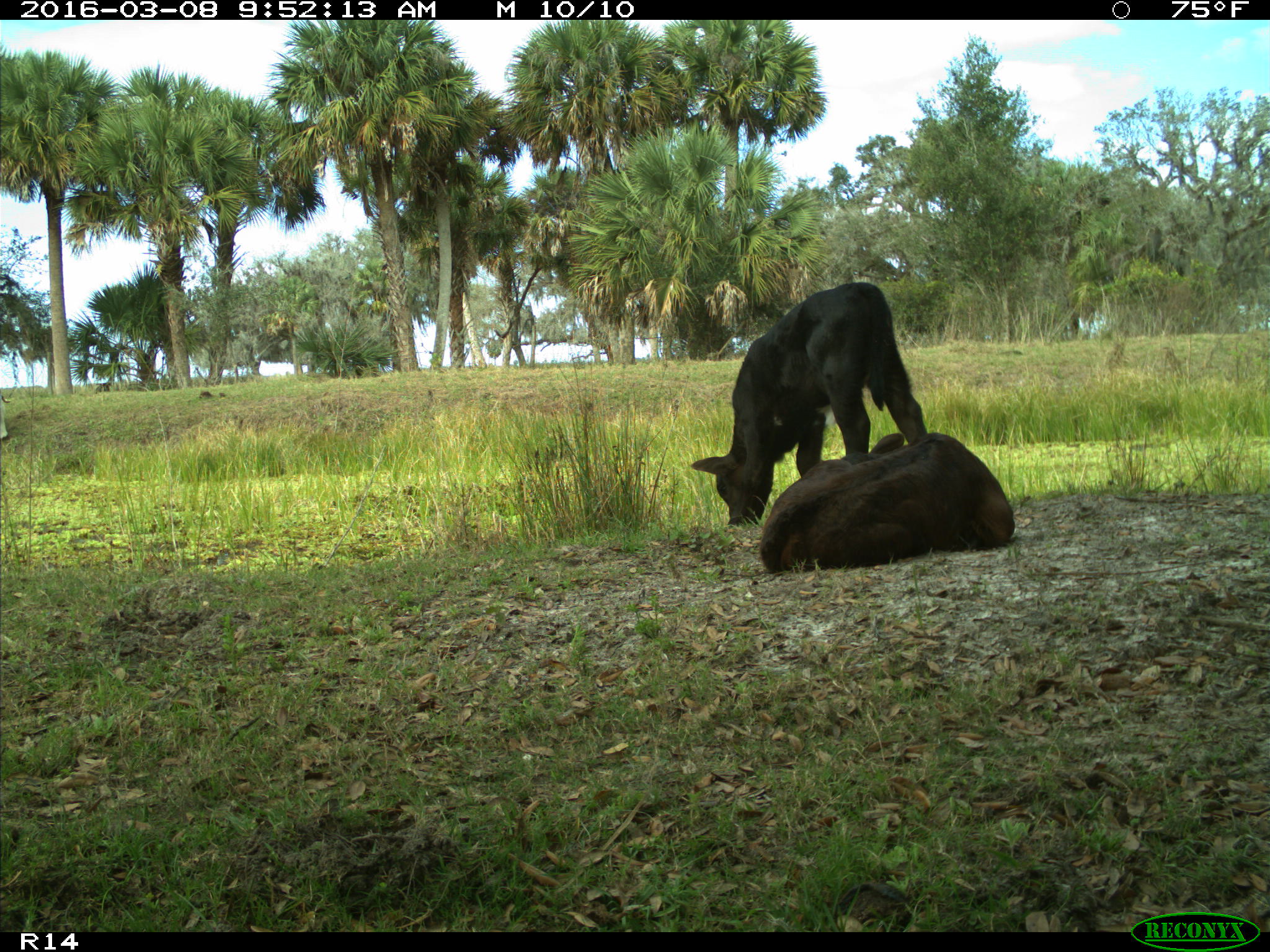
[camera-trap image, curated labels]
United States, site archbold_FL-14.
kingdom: Animalia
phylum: Chordata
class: Mammalia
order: Artiodactyla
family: Bovidae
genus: Bos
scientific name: Bos taurus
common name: domestic cow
Bos taurus (domestic cow).